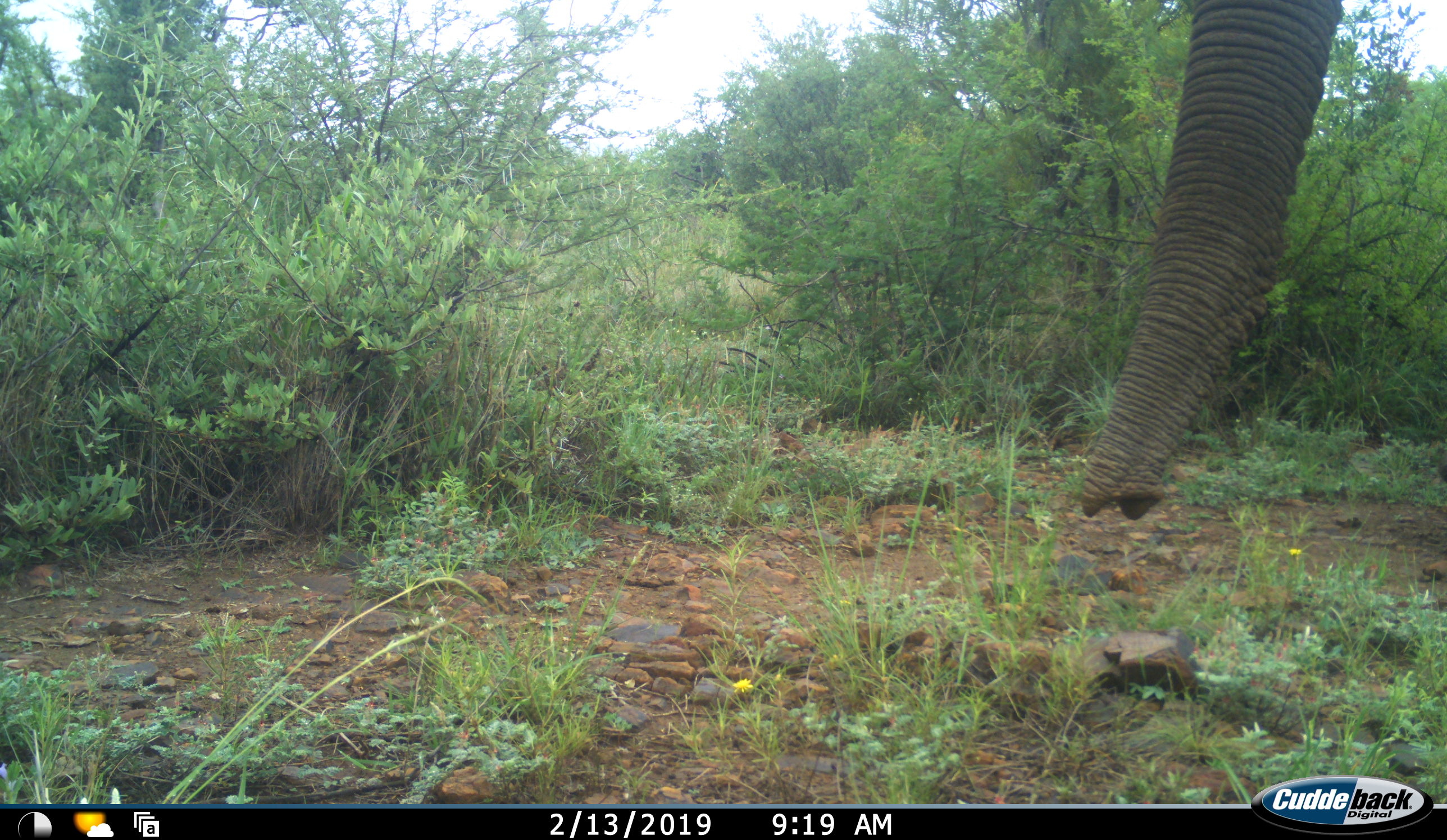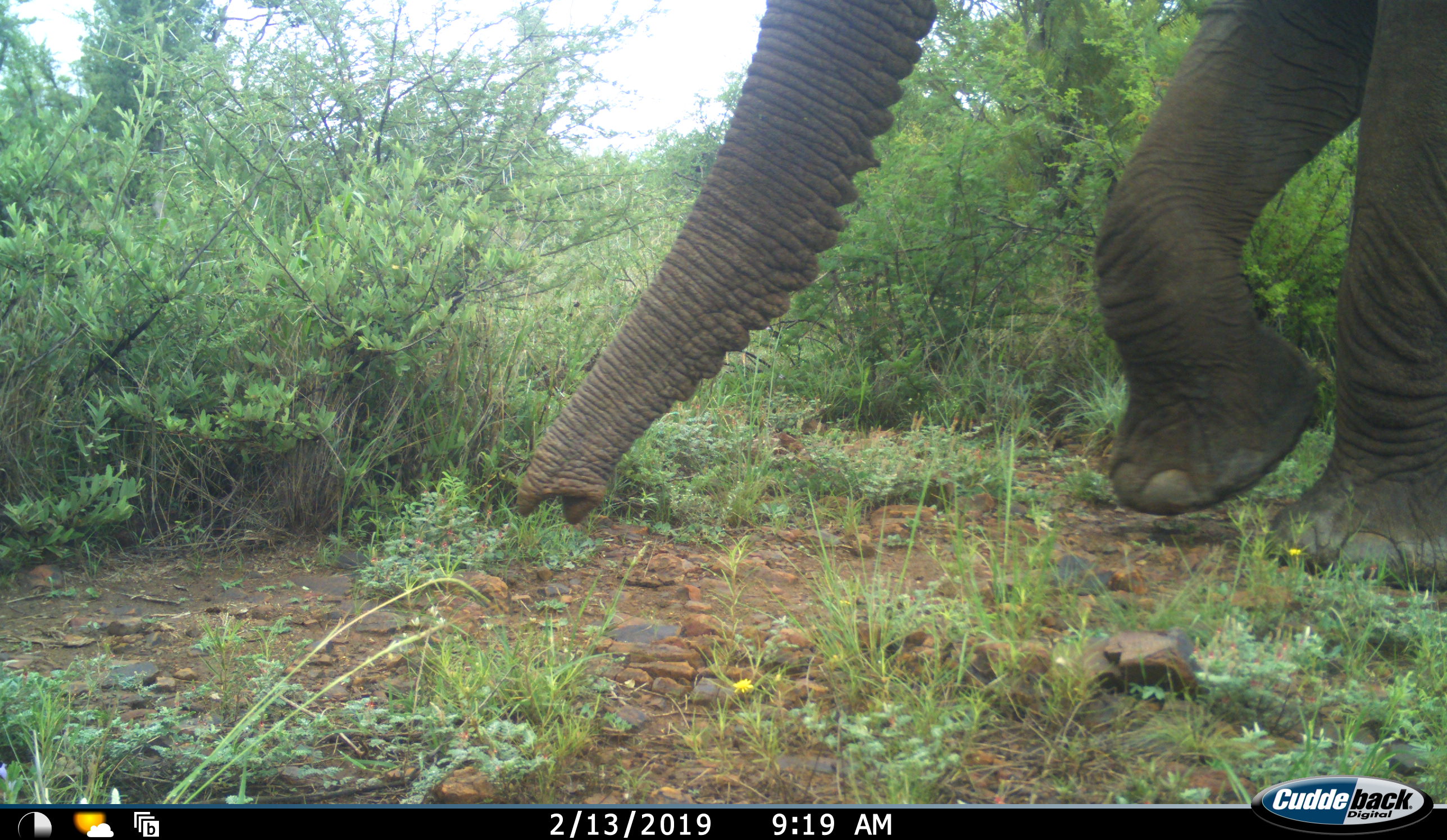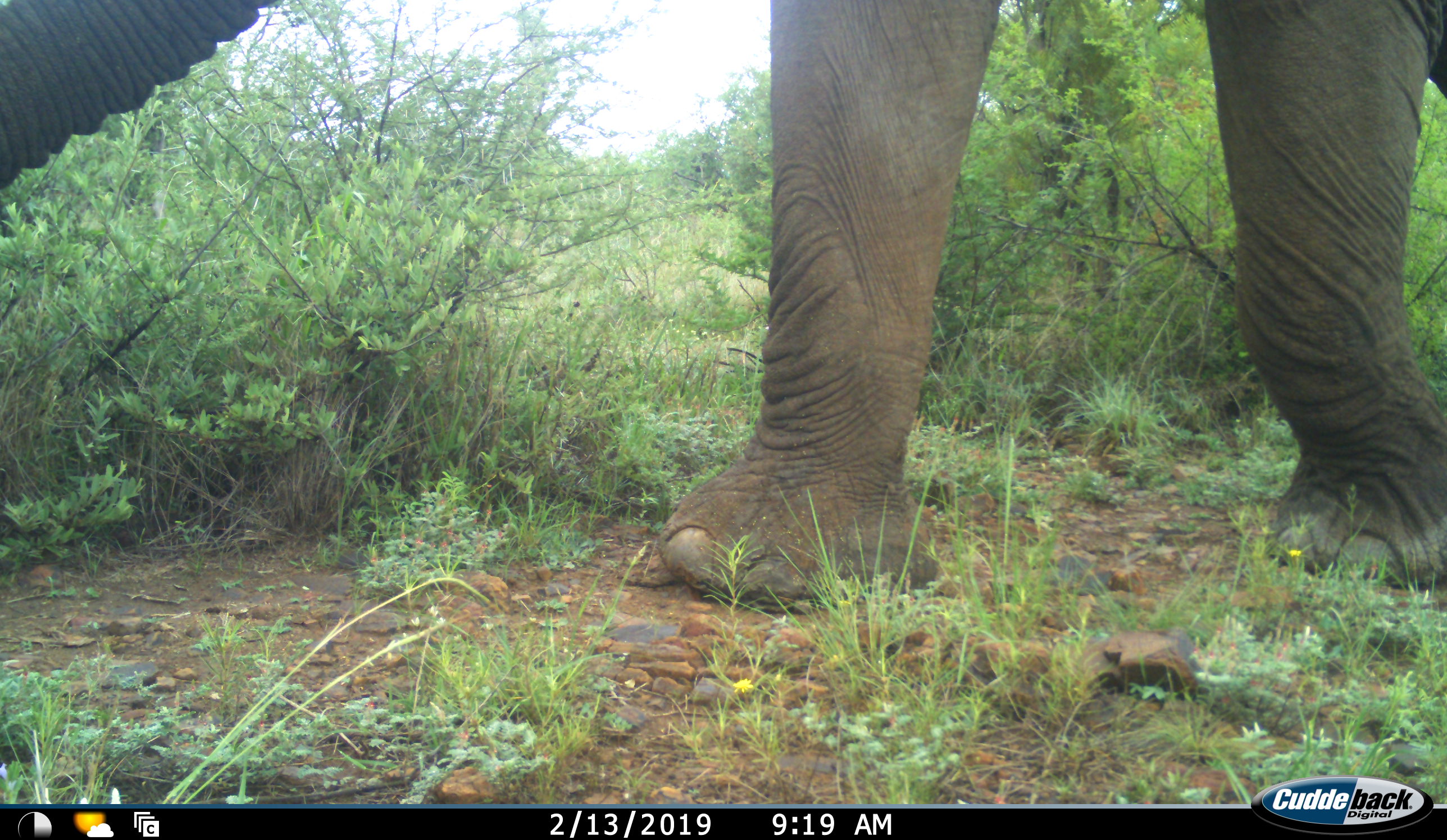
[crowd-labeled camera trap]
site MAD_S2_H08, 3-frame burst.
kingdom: Animalia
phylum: Chordata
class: Mammalia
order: Proboscidea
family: Elephantidae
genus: Loxodonta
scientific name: Loxodonta africana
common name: african bush elephant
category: elephant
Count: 1.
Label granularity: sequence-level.